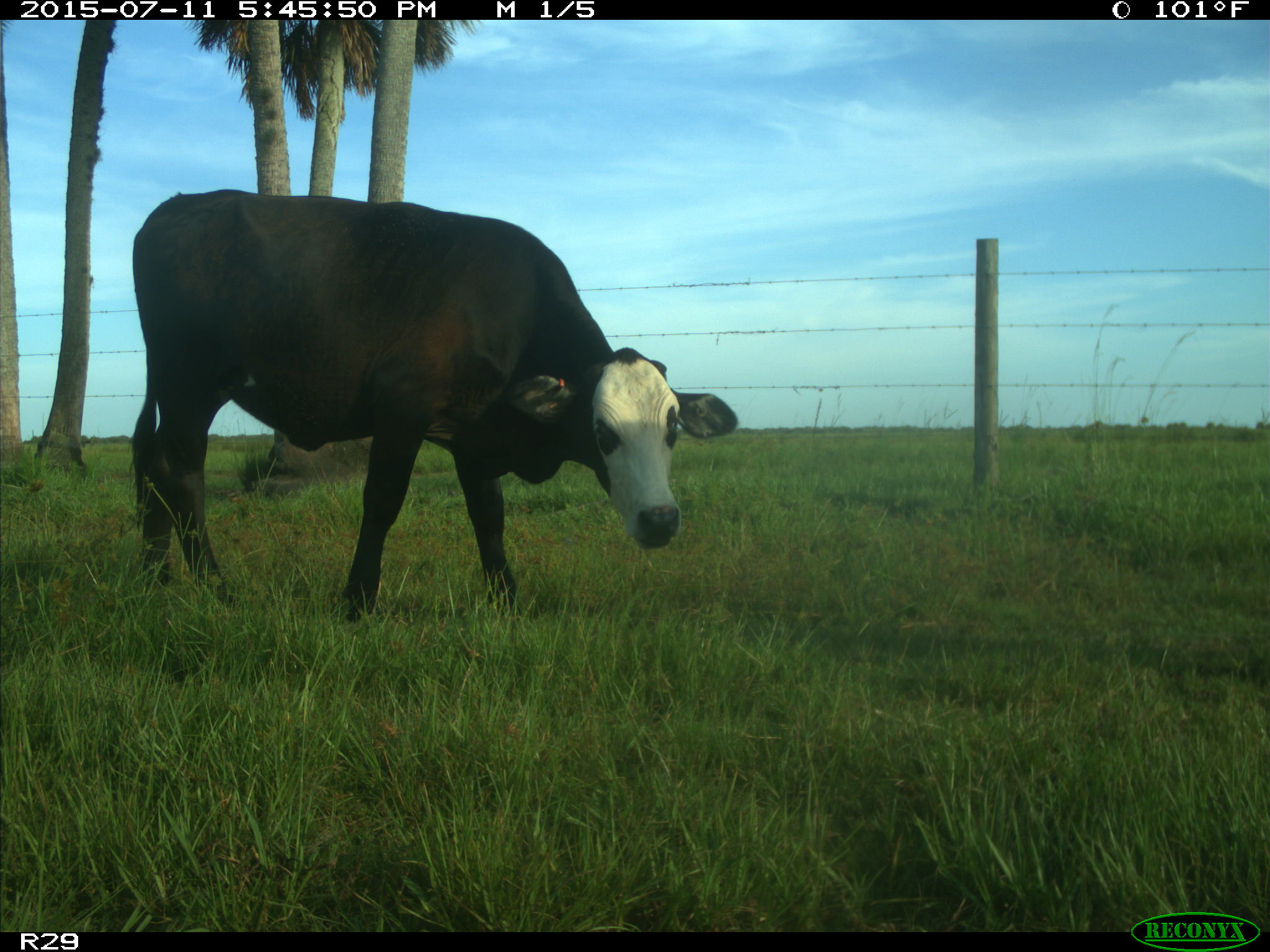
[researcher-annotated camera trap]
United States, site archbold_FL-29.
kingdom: Animalia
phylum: Chordata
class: Mammalia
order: Artiodactyla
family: Bovidae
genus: Bos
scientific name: Bos taurus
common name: domestic cow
Bos taurus (domestic cow).